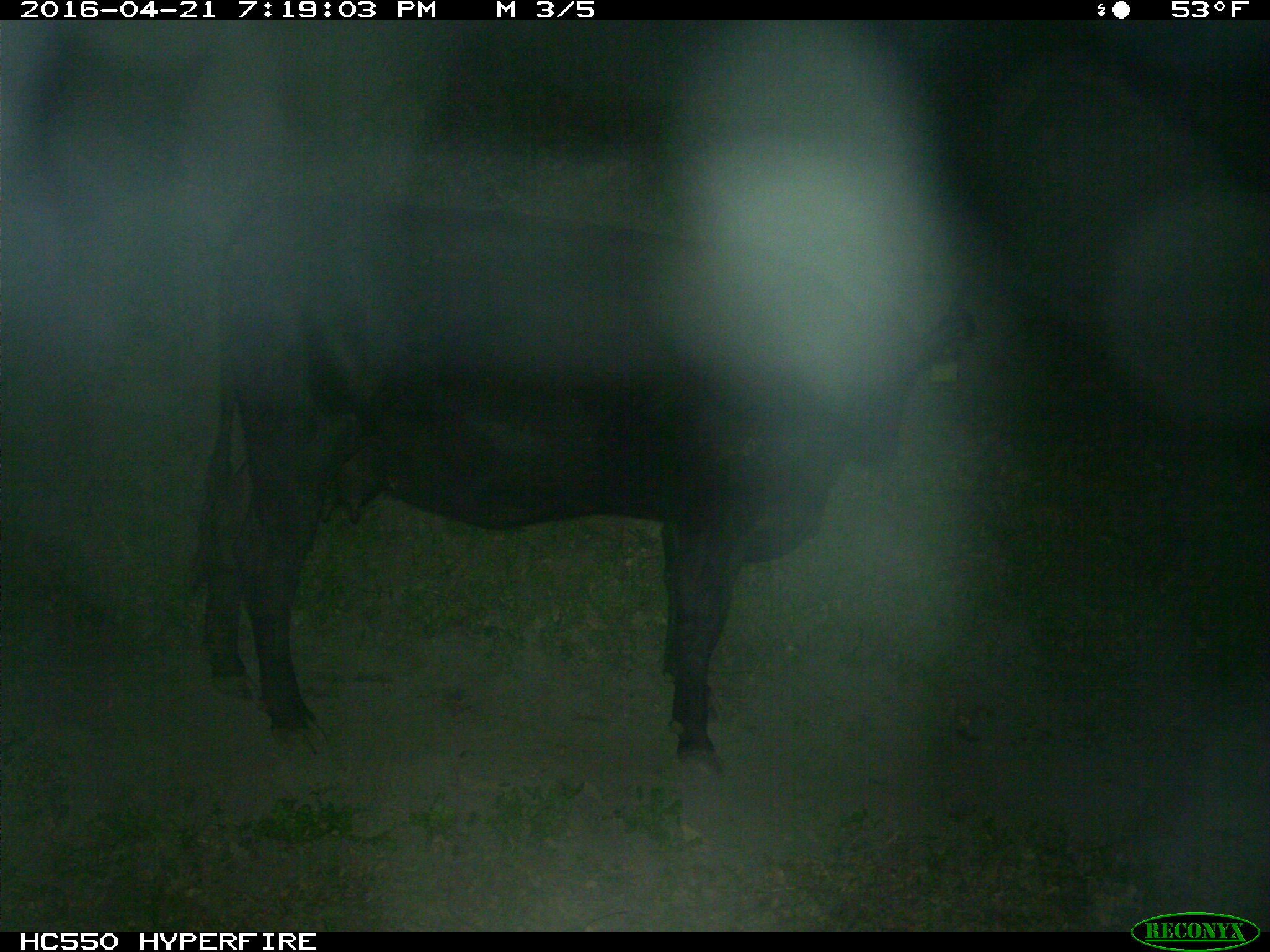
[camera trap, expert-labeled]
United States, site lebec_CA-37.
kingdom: Animalia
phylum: Chordata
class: Mammalia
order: Artiodactyla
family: Bovidae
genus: Bos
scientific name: Bos taurus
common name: domestic cow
Bos taurus (domestic cow).